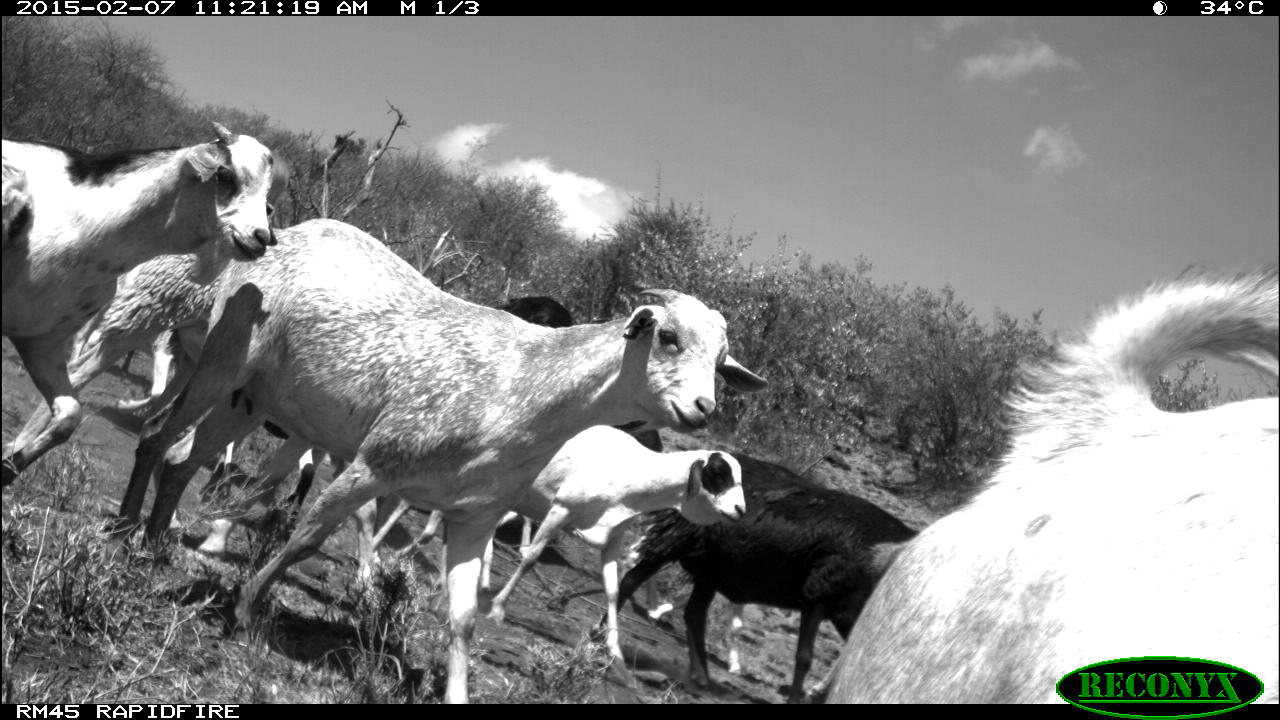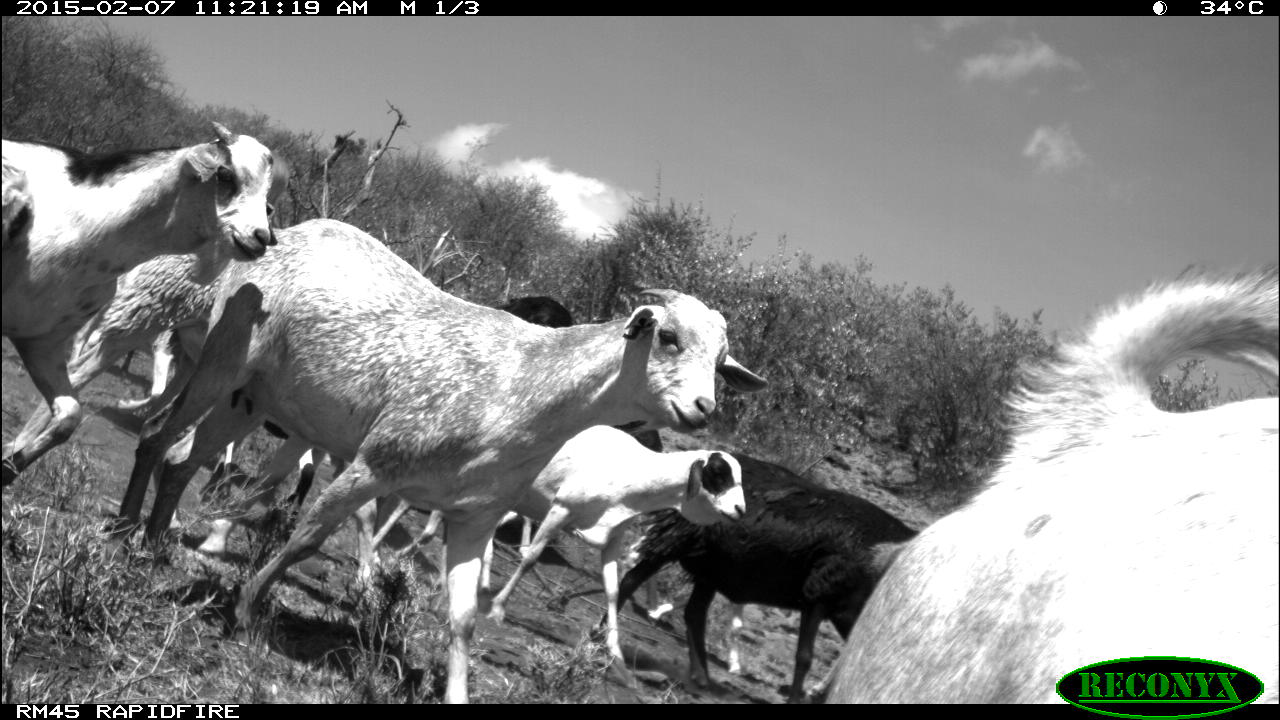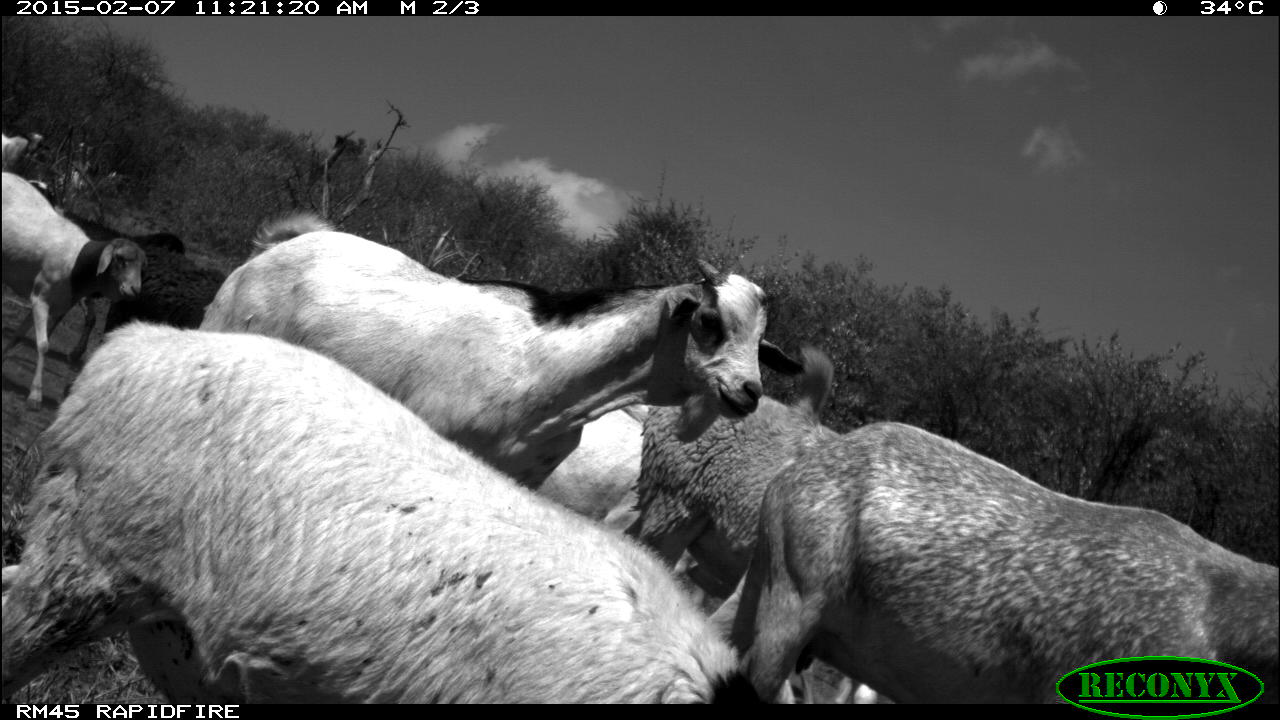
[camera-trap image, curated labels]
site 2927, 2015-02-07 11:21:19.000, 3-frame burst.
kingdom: Animalia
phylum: Chordata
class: Mammalia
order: Artiodactyla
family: Bovidae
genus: Capra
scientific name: Capra aegagrus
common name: wild goat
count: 18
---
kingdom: Animalia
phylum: Chordata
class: Mammalia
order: Artiodactyla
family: Bovidae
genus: Ovis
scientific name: Ovis aries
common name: domestic sheep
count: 8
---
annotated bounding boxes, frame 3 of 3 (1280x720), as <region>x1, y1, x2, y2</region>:
capra aegagrus: <region>0, 321, 732, 703</region>; <region>192, 233, 786, 489</region>; <region>725, 423, 1279, 694</region>; <region>253, 214, 649, 536</region>; <region>616, 387, 885, 701</region>; <region>4, 157, 143, 409</region>; <region>6, 179, 181, 363</region>; <region>102, 232, 224, 332</region>; <region>764, 335, 838, 421</region>; <region>1, 123, 49, 170</region>